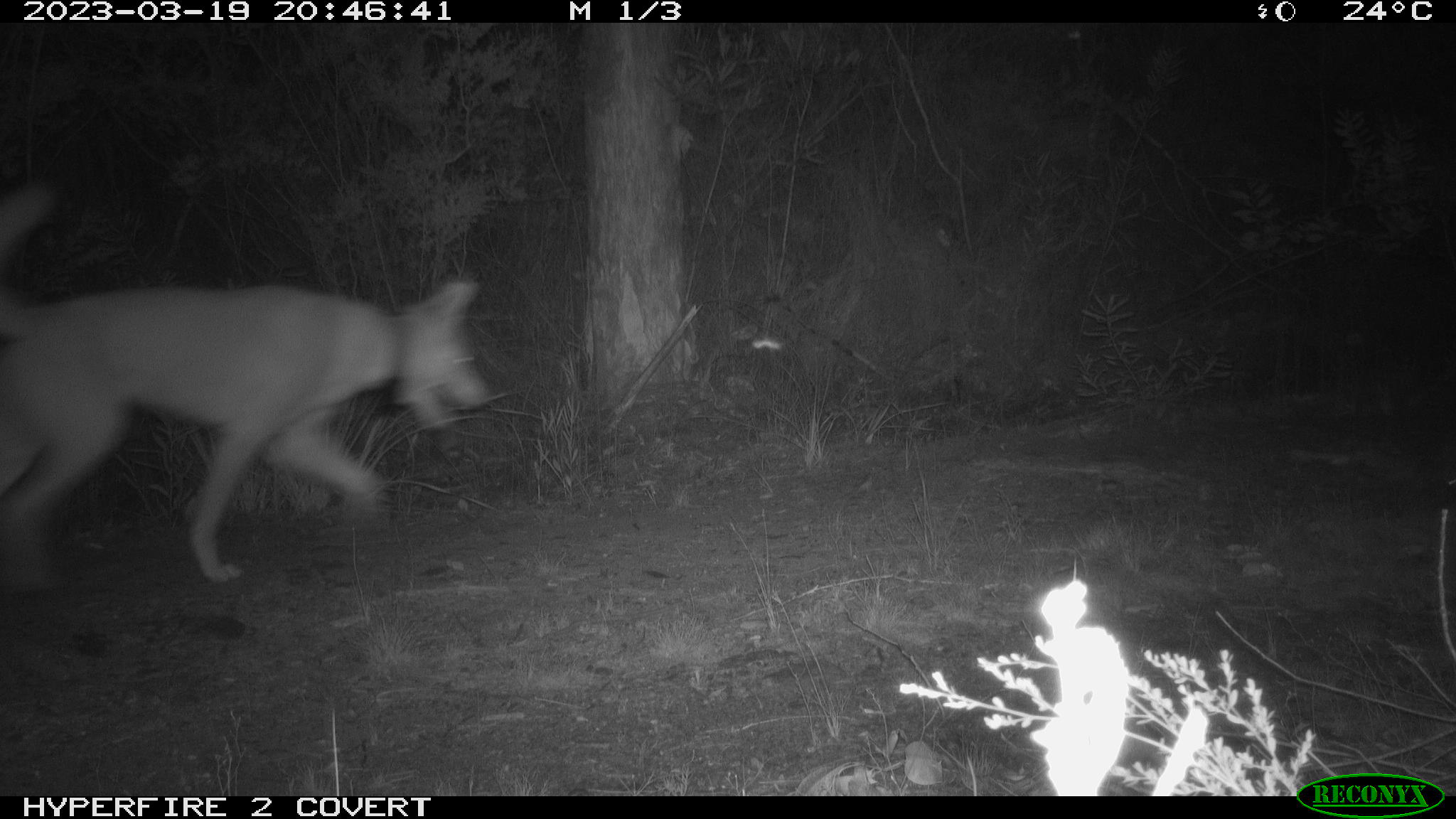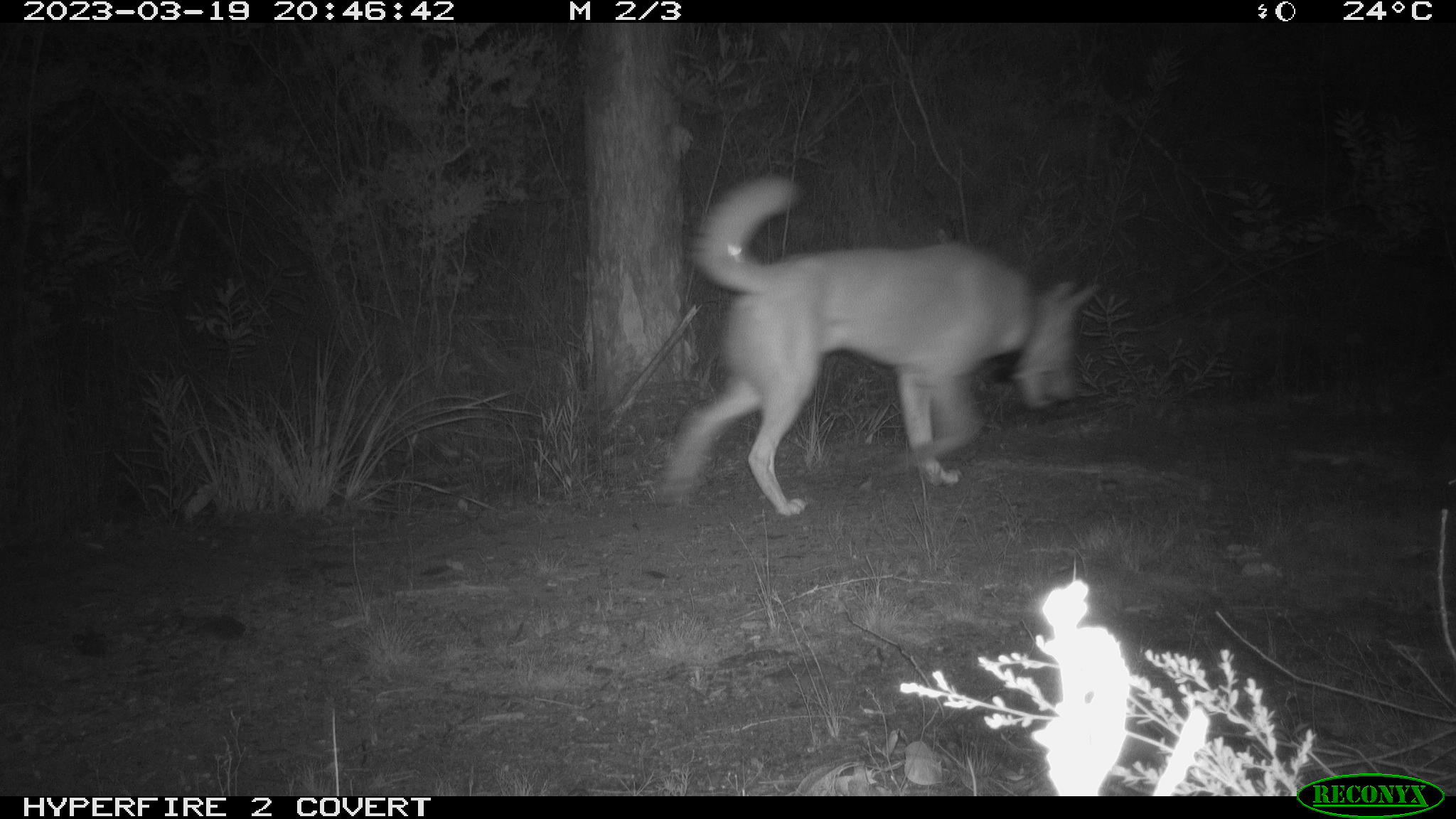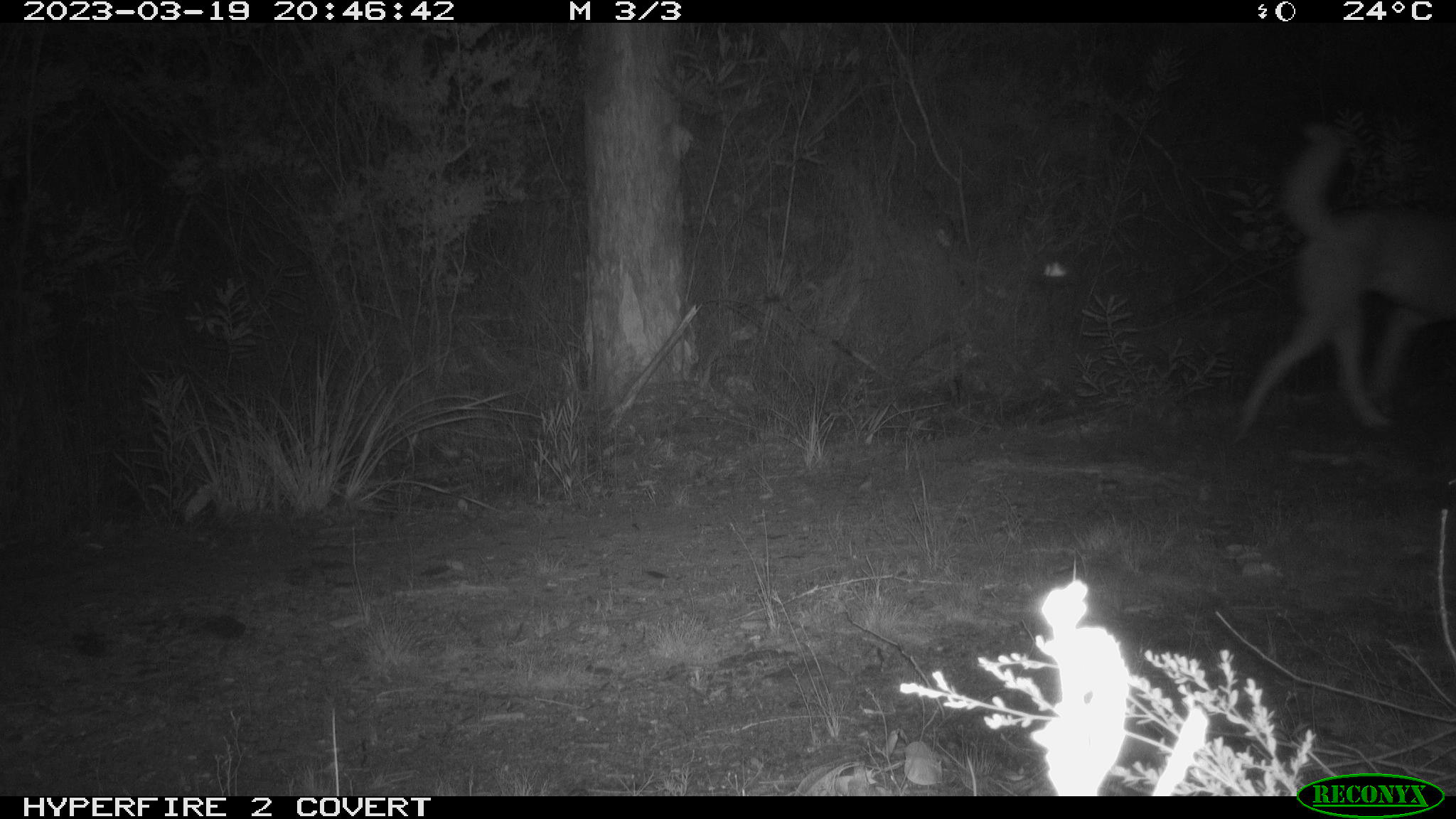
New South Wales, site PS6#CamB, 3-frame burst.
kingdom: Animalia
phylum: Chordata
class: Mammalia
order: Carnivora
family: Canidae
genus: Canis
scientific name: Canis familiaris dingo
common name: dingo